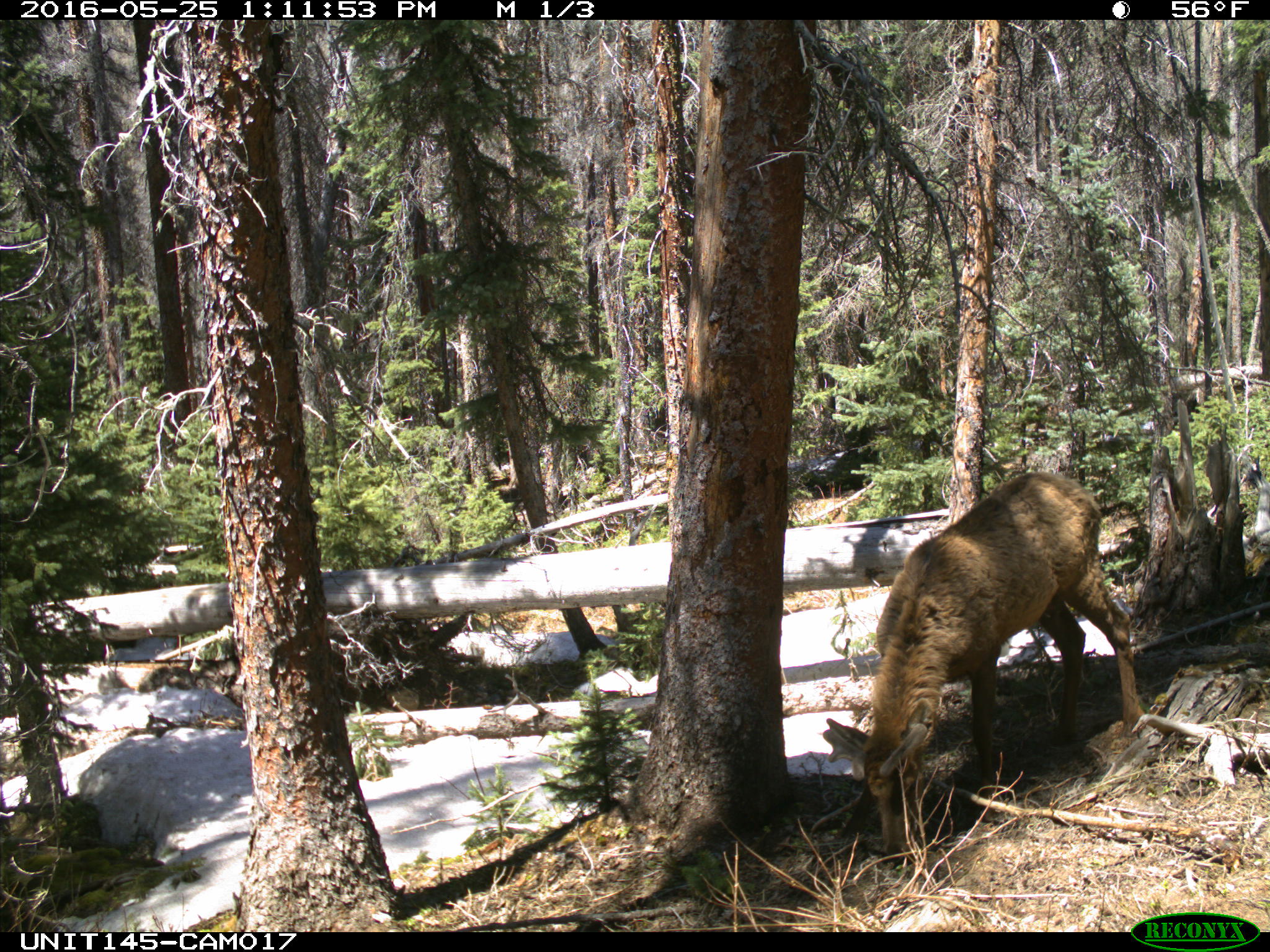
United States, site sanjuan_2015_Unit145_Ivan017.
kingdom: Animalia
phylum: Chordata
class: Mammalia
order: Artiodactyla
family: Cervidae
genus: Cervus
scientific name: Cervus elaphus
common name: red deer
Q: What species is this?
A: Cervus elaphus (red deer).